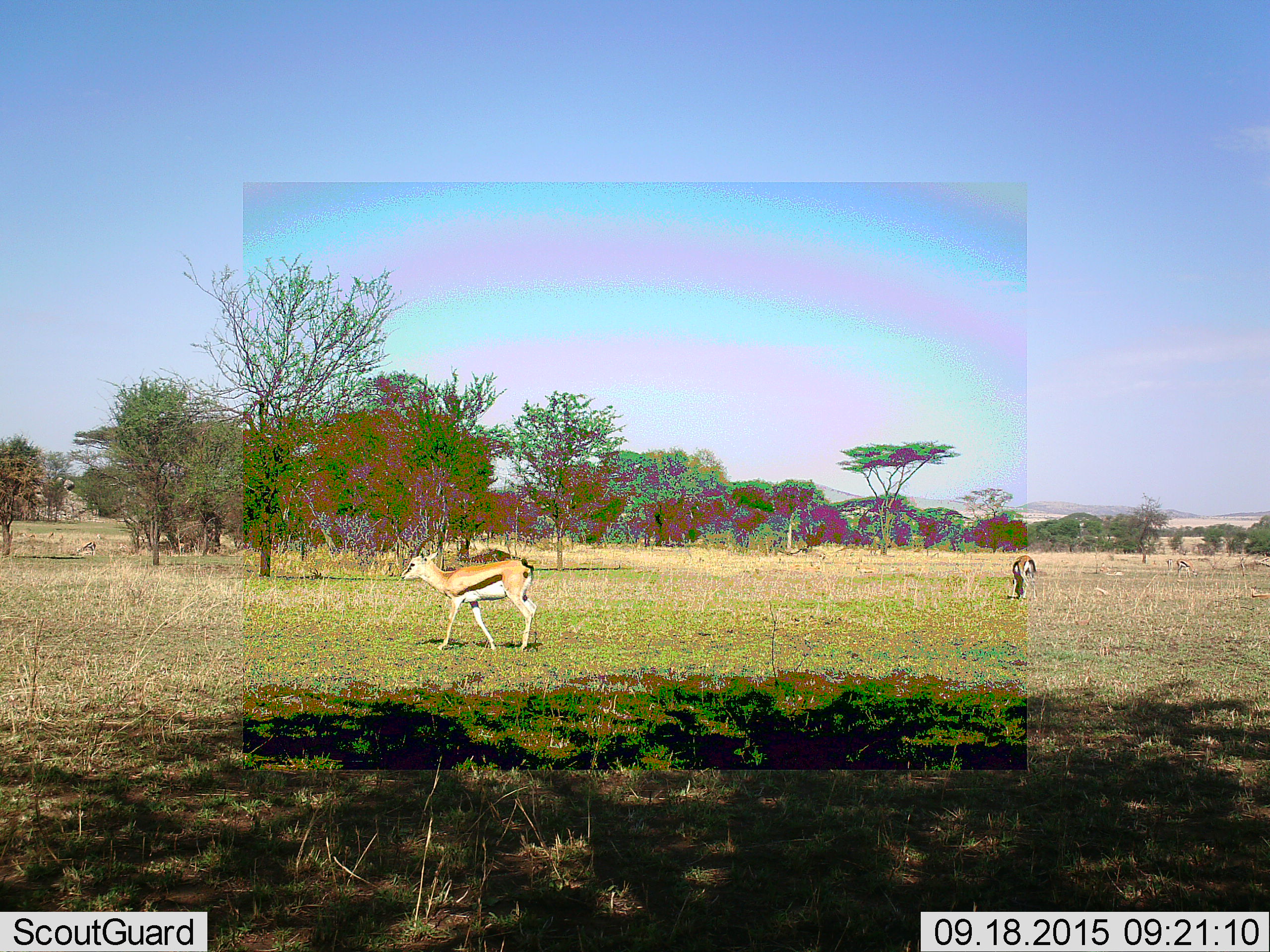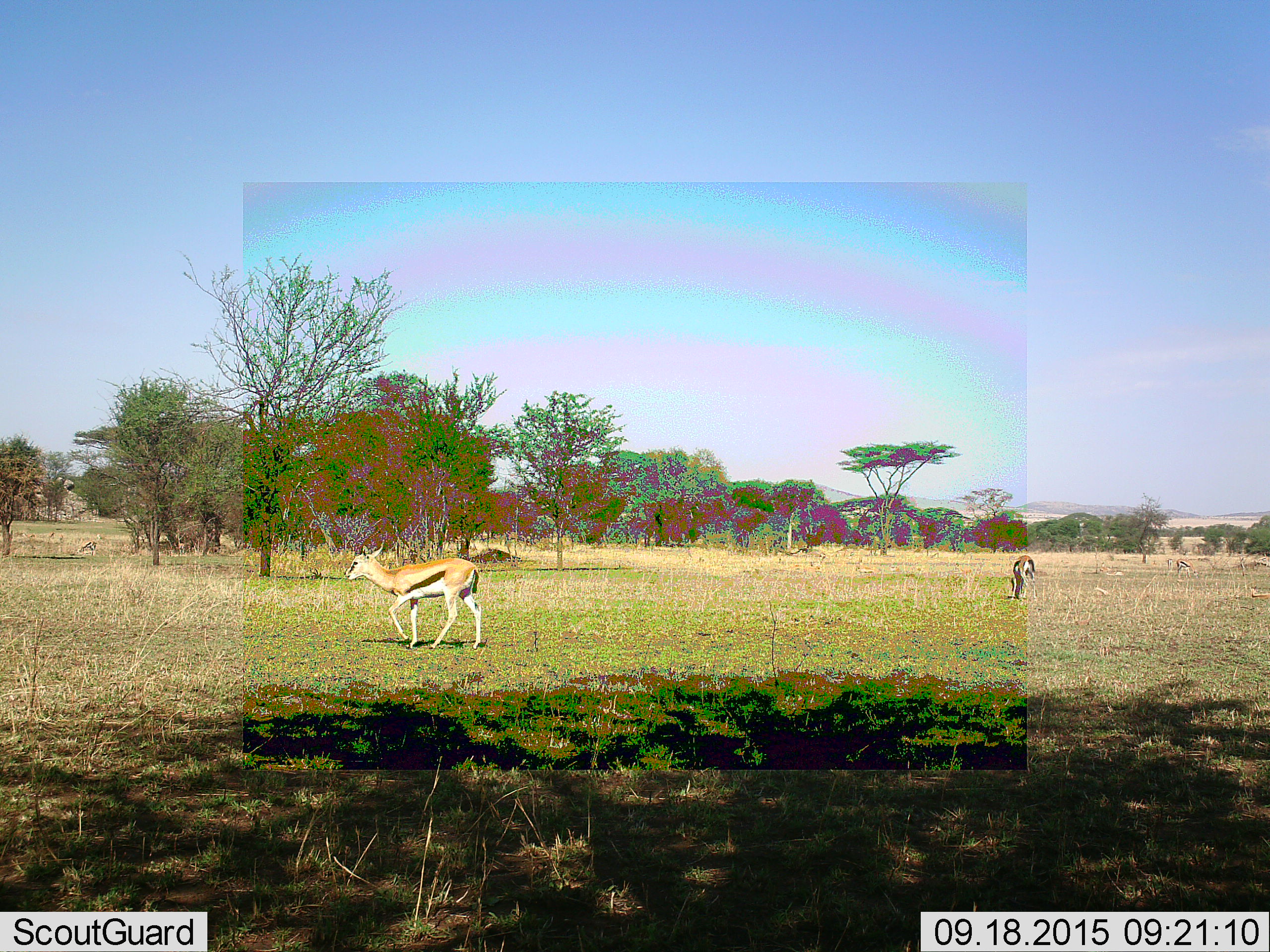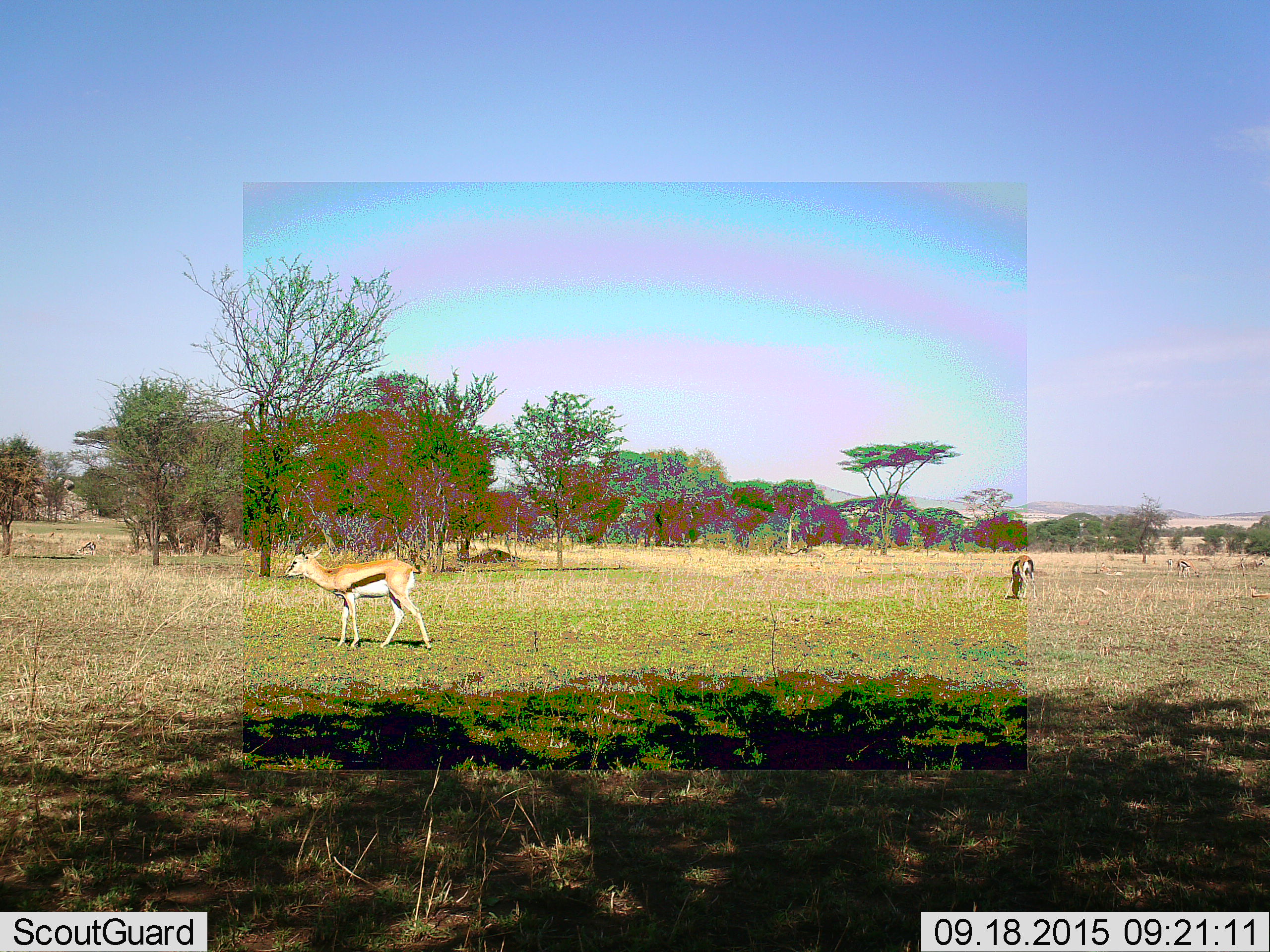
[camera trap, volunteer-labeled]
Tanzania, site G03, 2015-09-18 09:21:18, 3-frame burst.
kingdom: Animalia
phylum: Chordata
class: Mammalia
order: Artiodactyla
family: Bovidae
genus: Eudorcas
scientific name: Eudorcas thomsonii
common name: thomson's gazelle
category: gazellethomsons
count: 3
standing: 42%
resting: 5%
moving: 68%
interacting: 0%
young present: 5%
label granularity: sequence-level